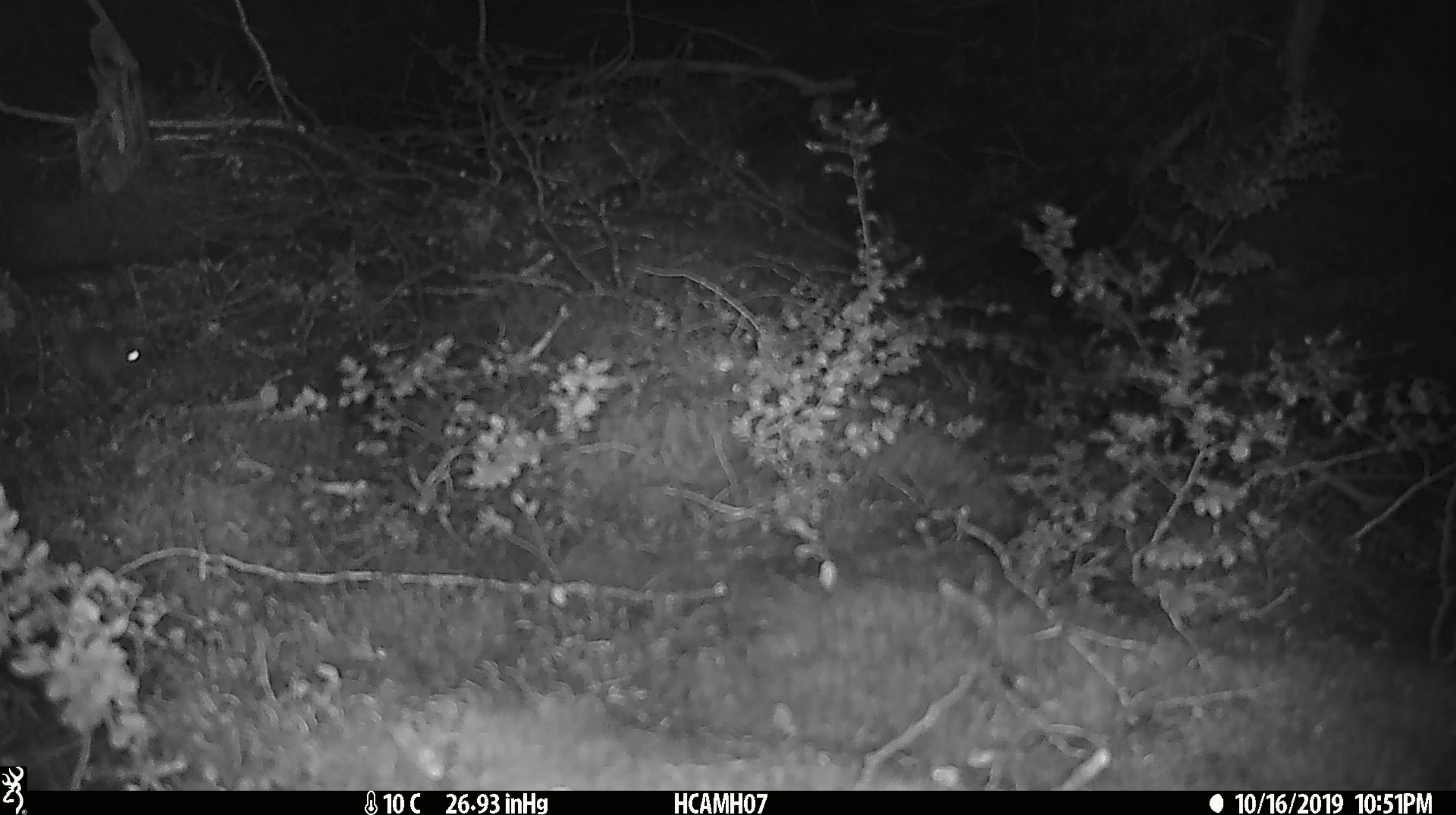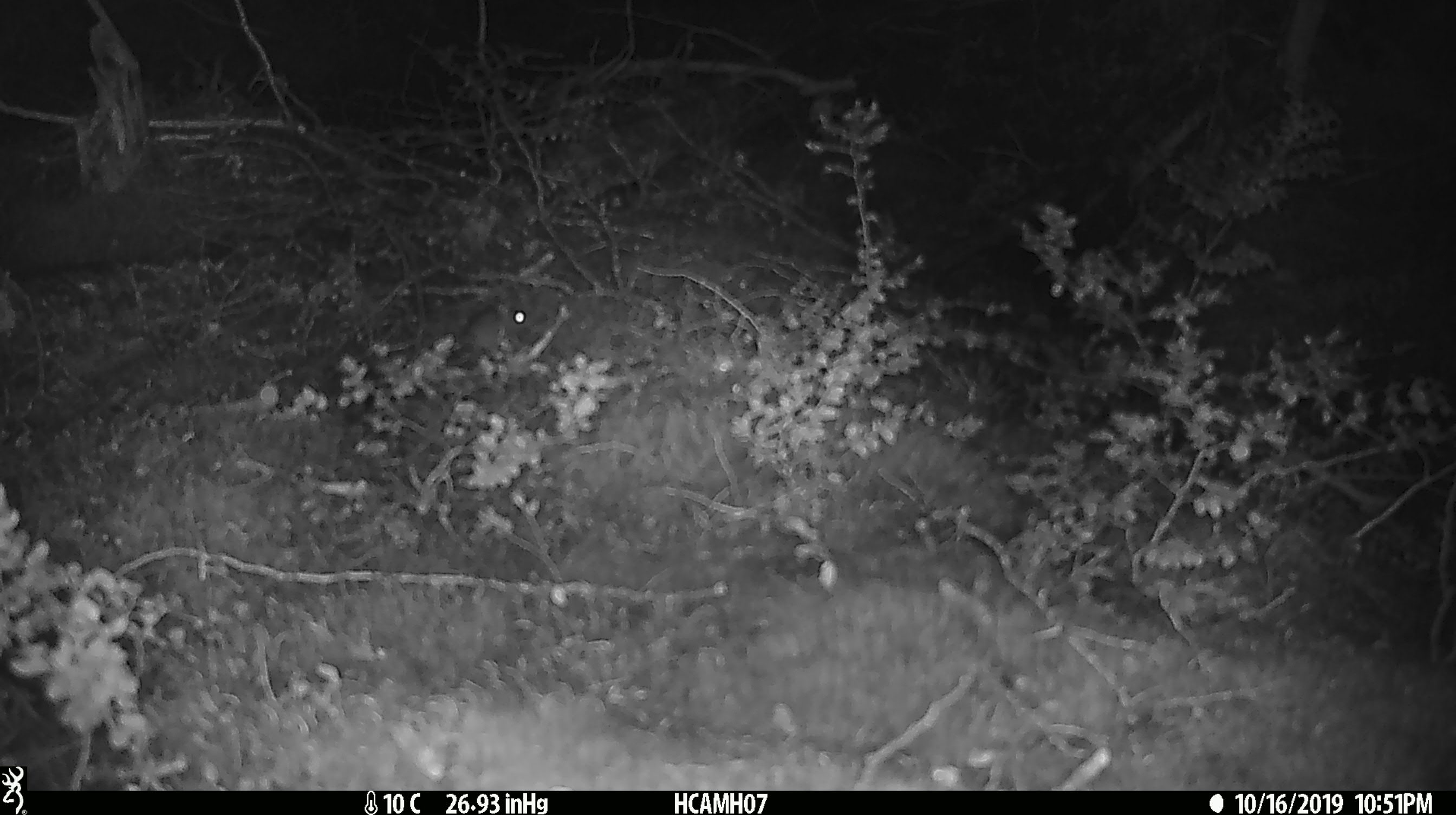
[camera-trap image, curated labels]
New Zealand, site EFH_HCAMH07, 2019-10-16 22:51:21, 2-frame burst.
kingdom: Animalia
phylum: Chordata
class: Mammalia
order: Rodentia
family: Muridae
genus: Mus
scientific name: Mus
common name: mouse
Mouse (Mus).